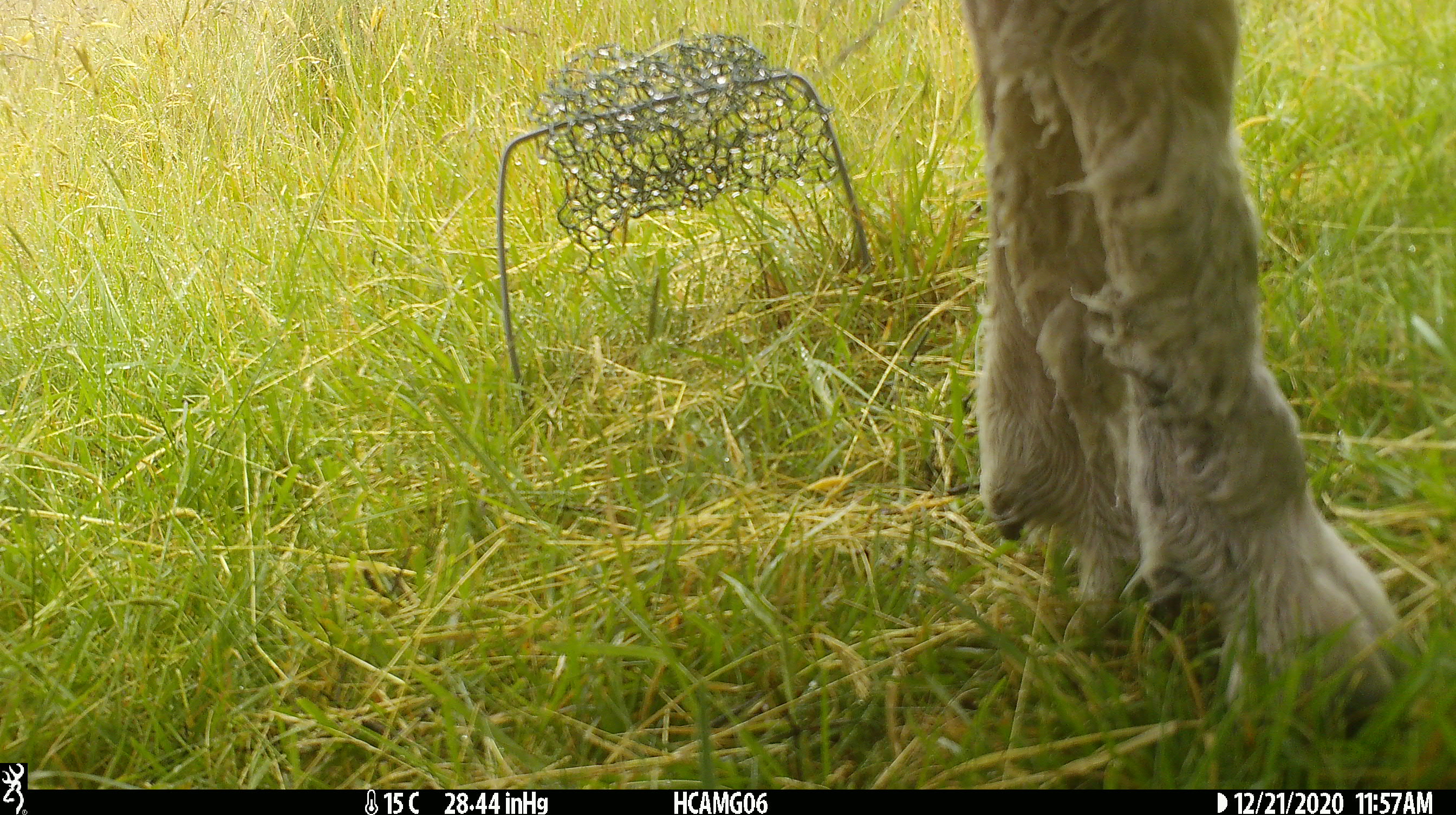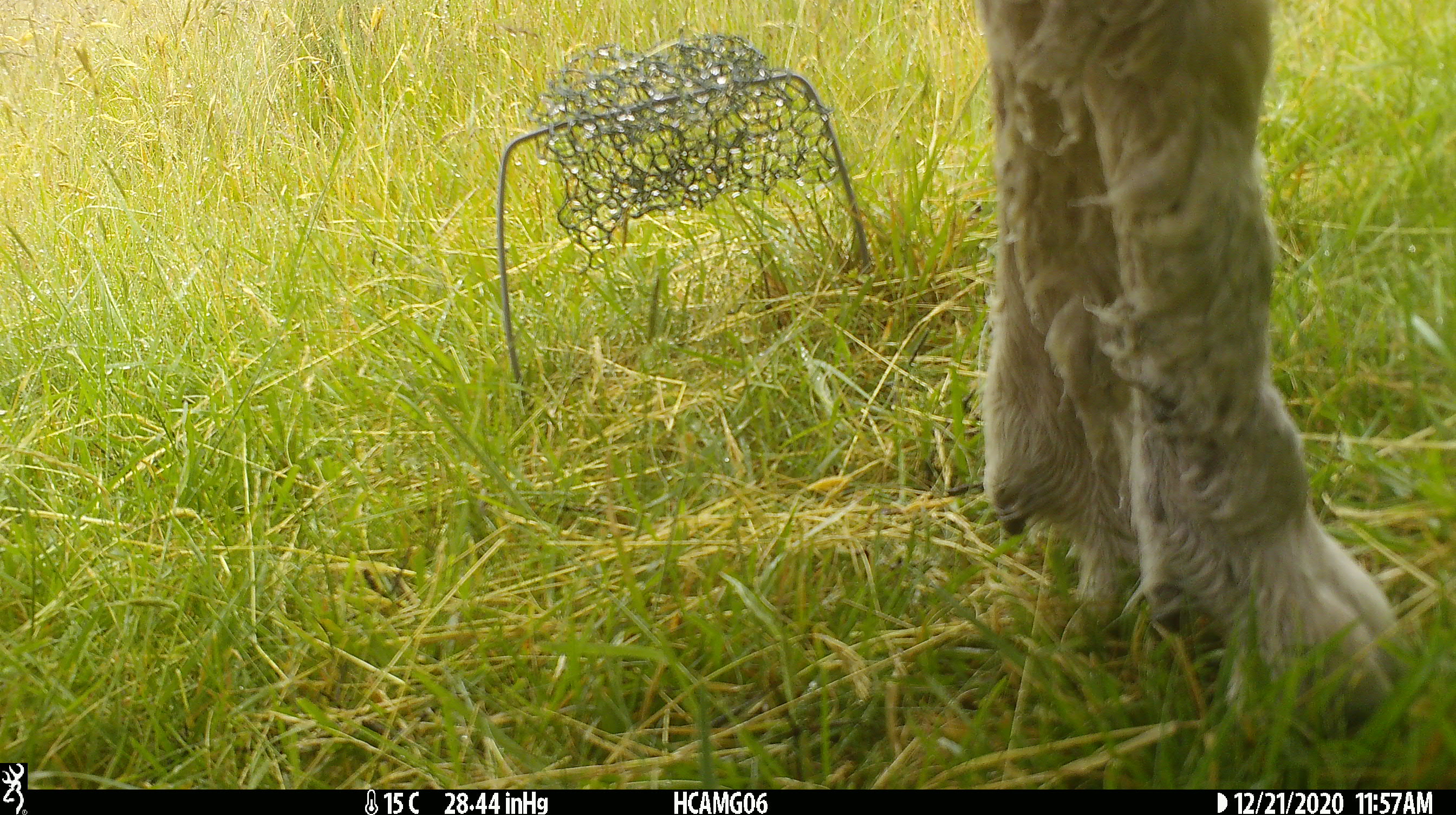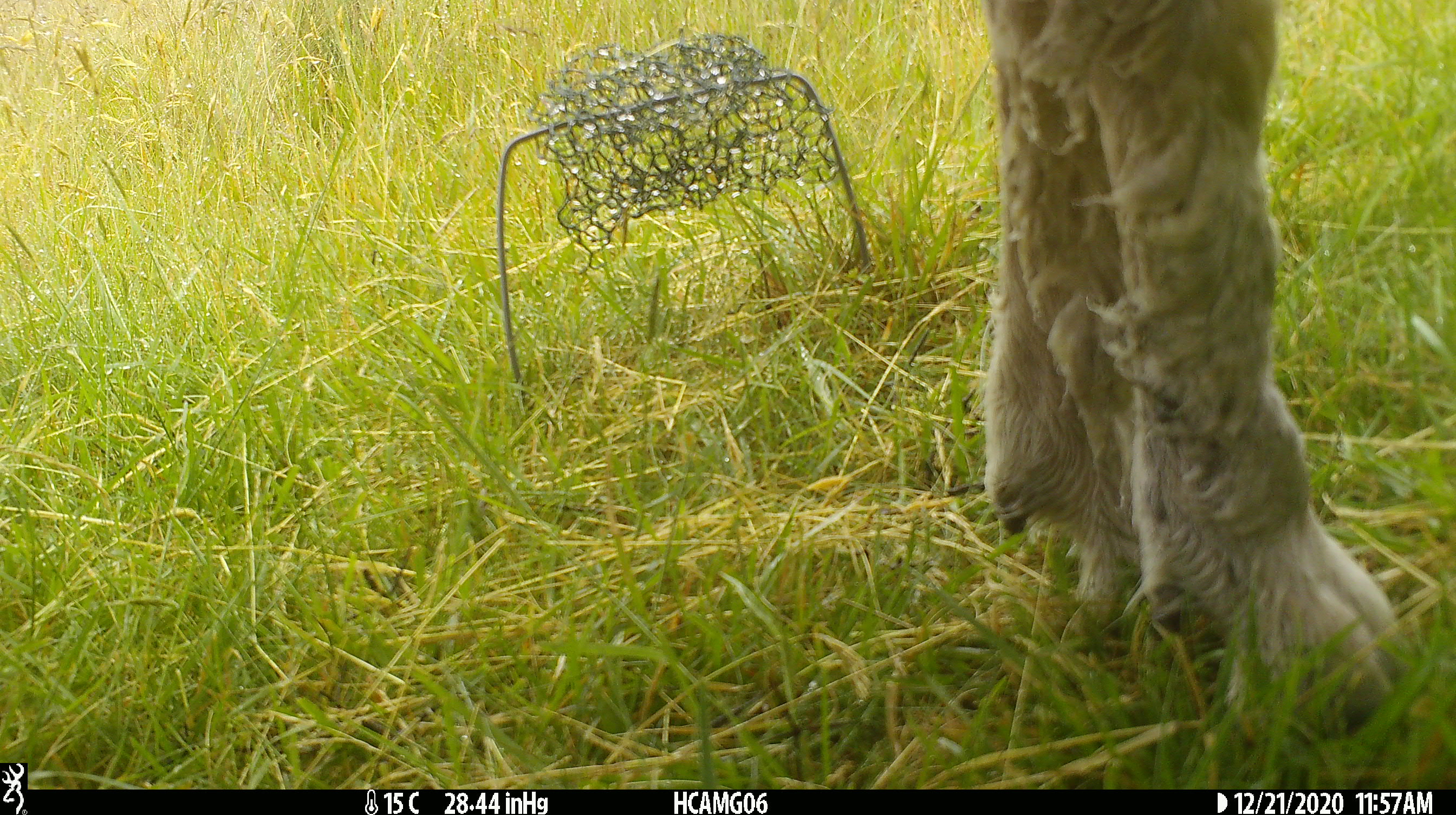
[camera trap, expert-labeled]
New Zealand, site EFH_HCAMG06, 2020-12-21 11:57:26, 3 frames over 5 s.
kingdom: Animalia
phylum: Chordata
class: Mammalia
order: Artiodactyla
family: Bovidae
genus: Ovis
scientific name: Ovis aries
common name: domestic sheep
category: sheep